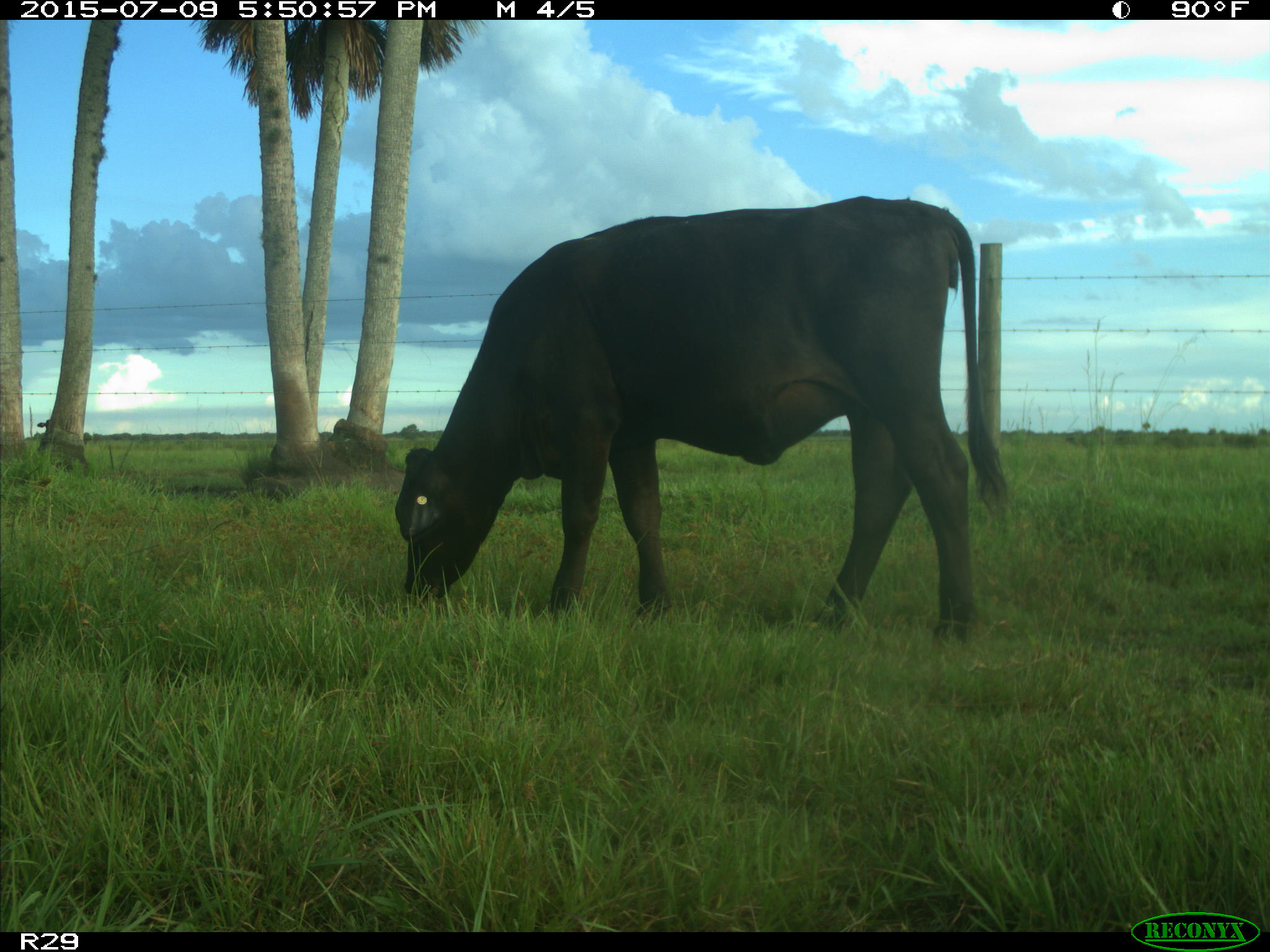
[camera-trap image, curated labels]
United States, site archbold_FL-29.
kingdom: Animalia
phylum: Chordata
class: Mammalia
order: Artiodactyla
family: Bovidae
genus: Bos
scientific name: Bos taurus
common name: domestic cow